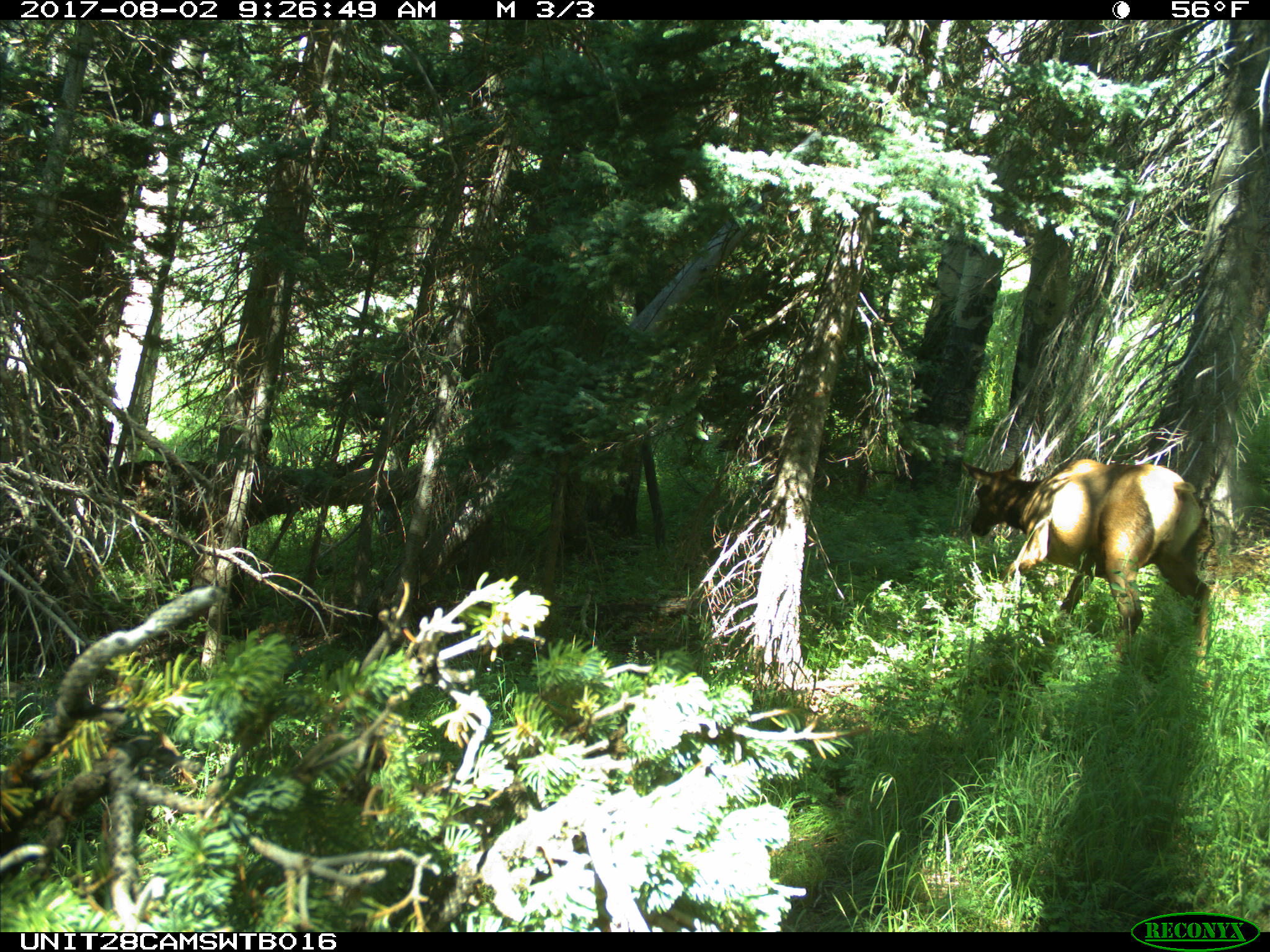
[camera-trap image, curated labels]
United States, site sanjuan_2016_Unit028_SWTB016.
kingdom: Animalia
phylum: Chordata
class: Mammalia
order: Artiodactyla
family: Cervidae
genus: Cervus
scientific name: Cervus elaphus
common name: red deer